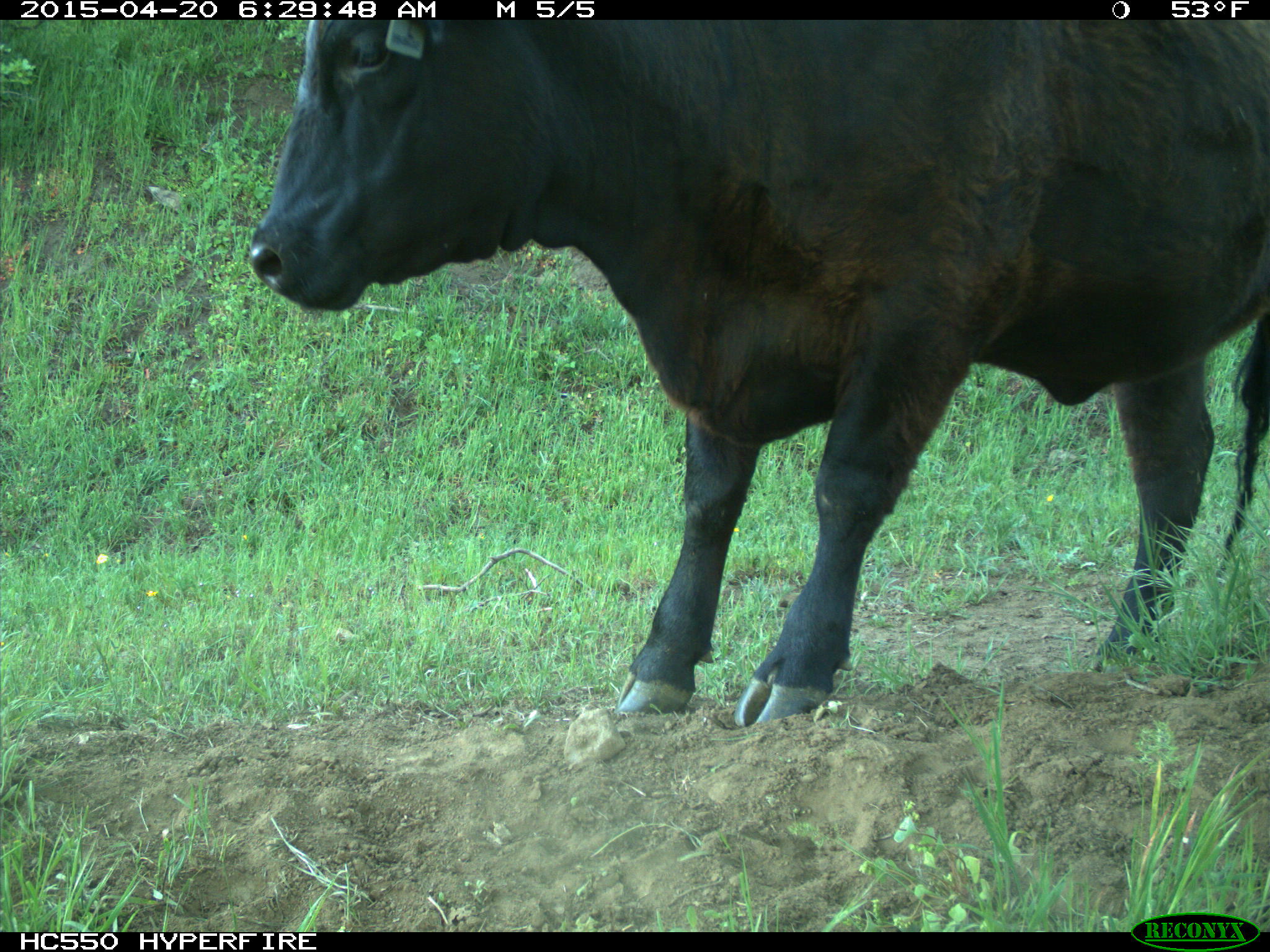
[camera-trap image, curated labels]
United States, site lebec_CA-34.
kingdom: Animalia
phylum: Chordata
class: Mammalia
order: Artiodactyla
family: Bovidae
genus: Bos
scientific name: Bos taurus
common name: domestic cow